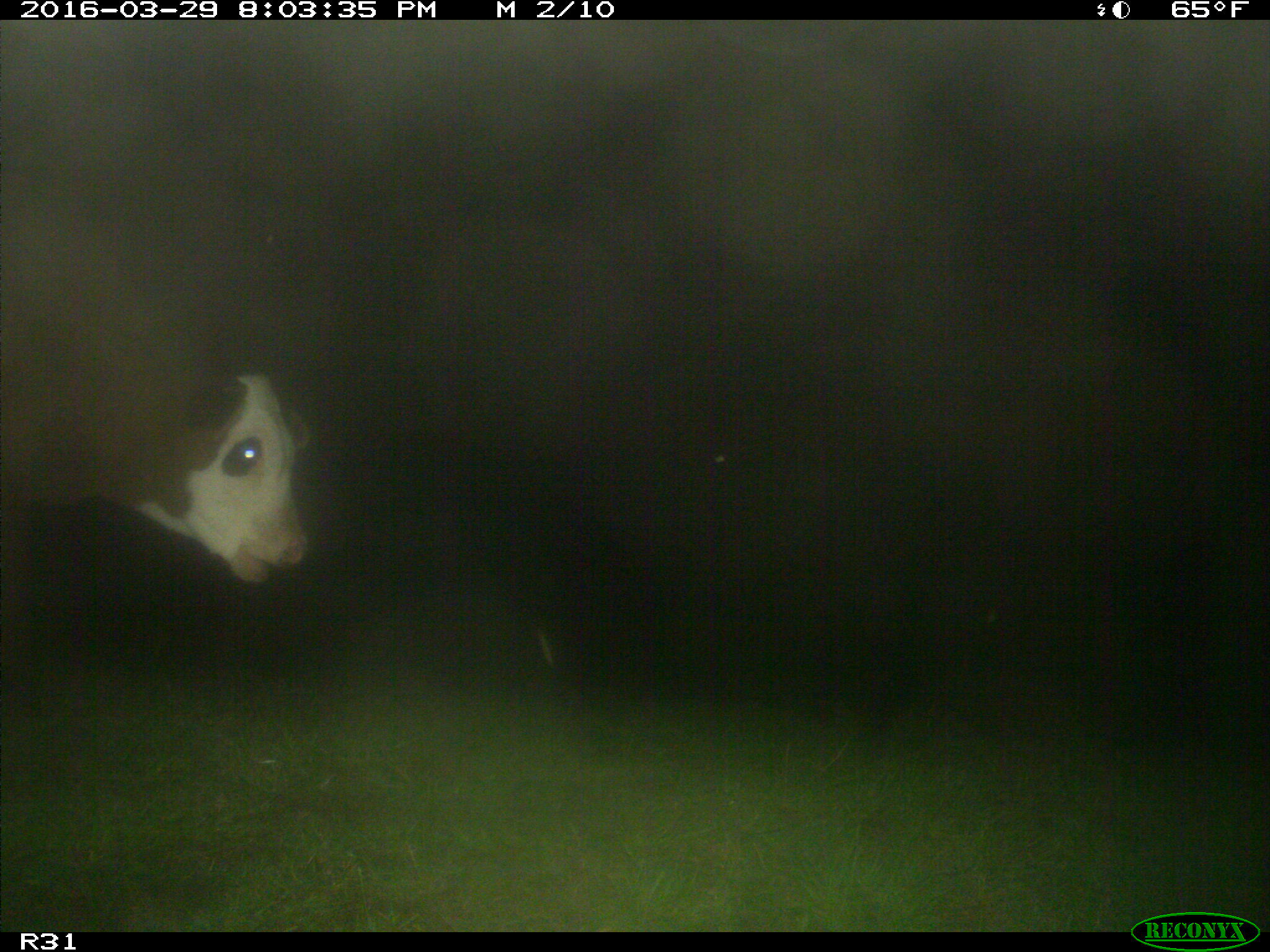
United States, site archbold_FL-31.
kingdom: Animalia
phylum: Chordata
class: Mammalia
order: Artiodactyla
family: Bovidae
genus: Bos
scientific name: Bos taurus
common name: domestic cow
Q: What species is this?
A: Bos taurus (domestic cow).